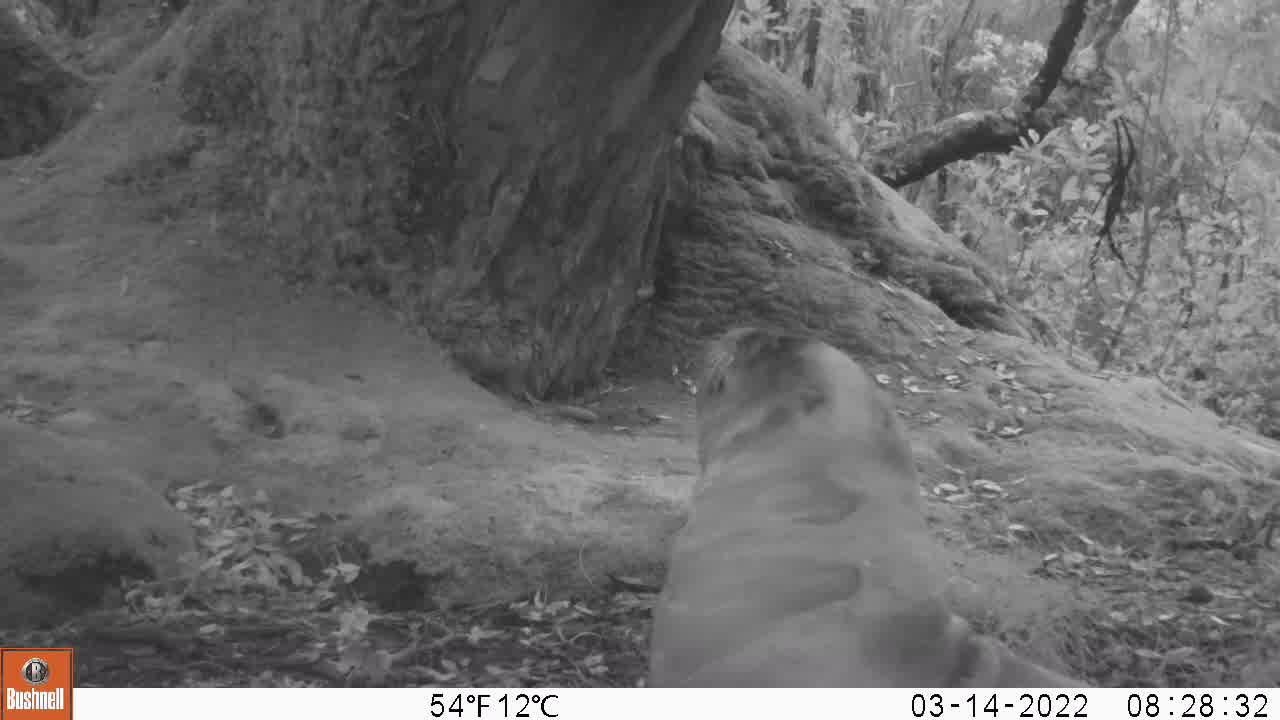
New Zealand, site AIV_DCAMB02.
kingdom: Animalia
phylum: Chordata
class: Mammalia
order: Carnivora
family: Otariidae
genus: Phocarctos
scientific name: Phocarctos hookeri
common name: new zealand sea lion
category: sealion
Sealion (new zealand sea lion) (Phocarctos hookeri).